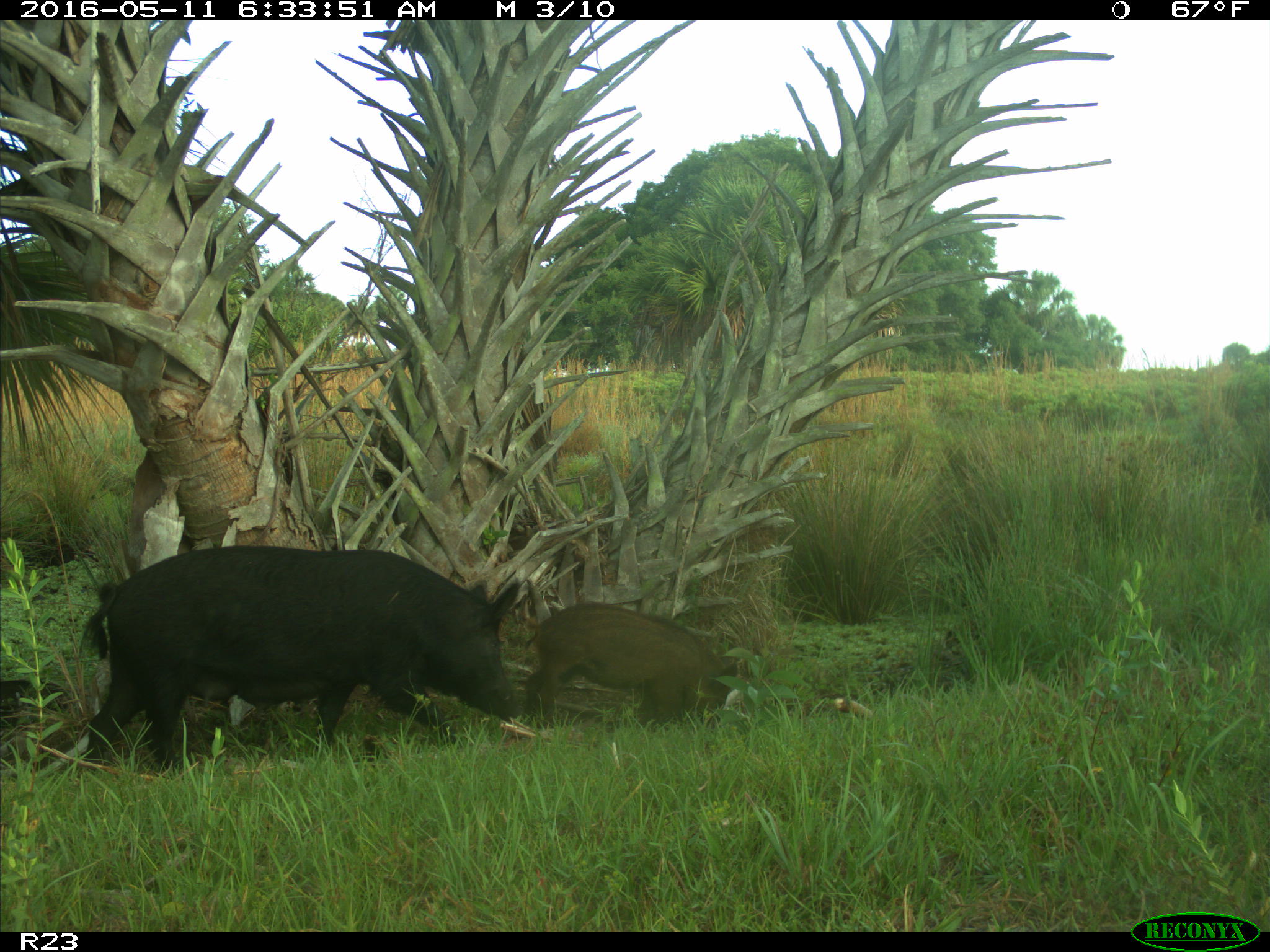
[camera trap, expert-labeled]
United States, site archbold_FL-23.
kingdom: Animalia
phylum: Chordata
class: Mammalia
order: Artiodactyla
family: Suidae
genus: Sus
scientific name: Sus scrofa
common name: wild boar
Sus scrofa (wild boar).